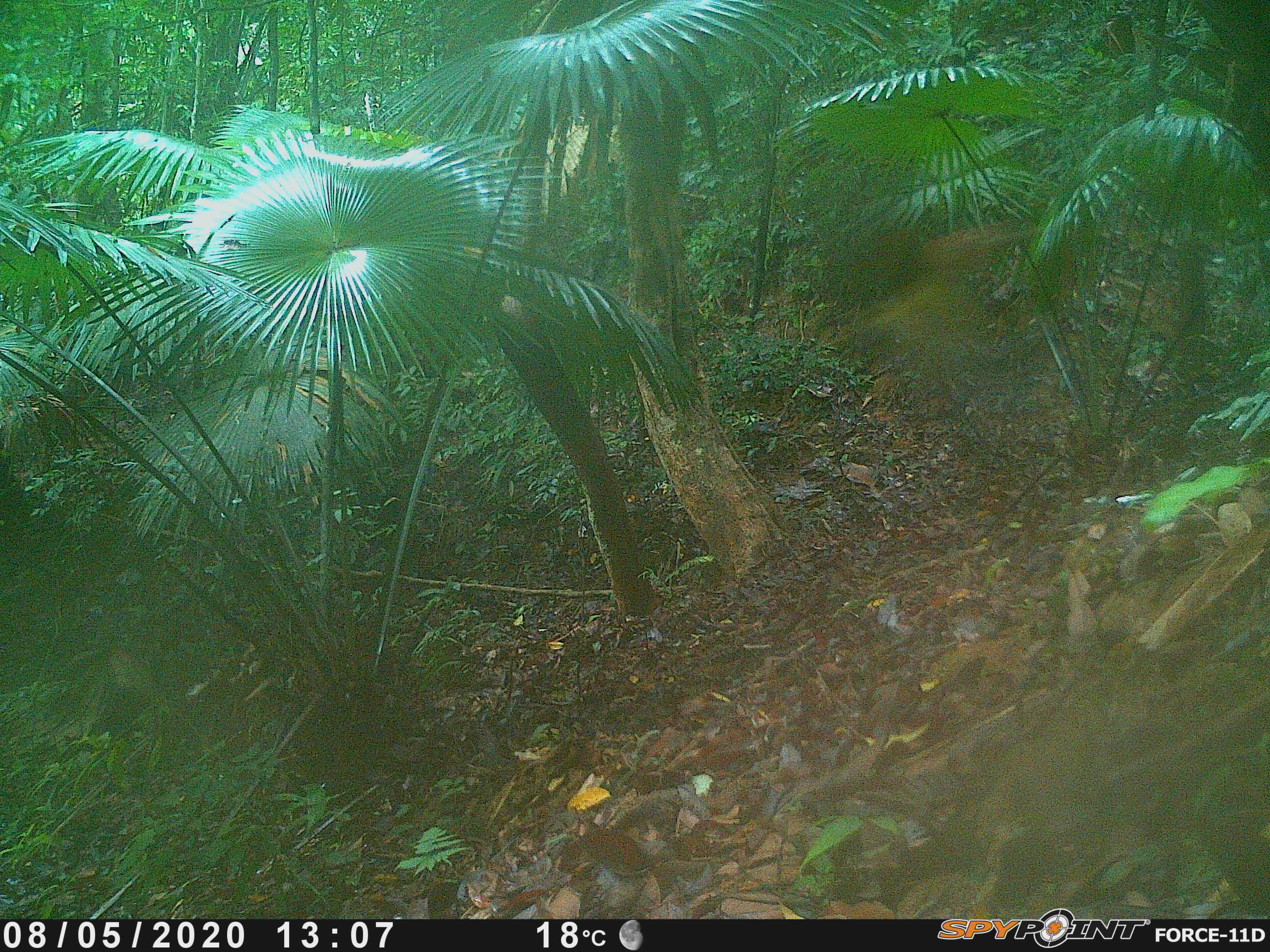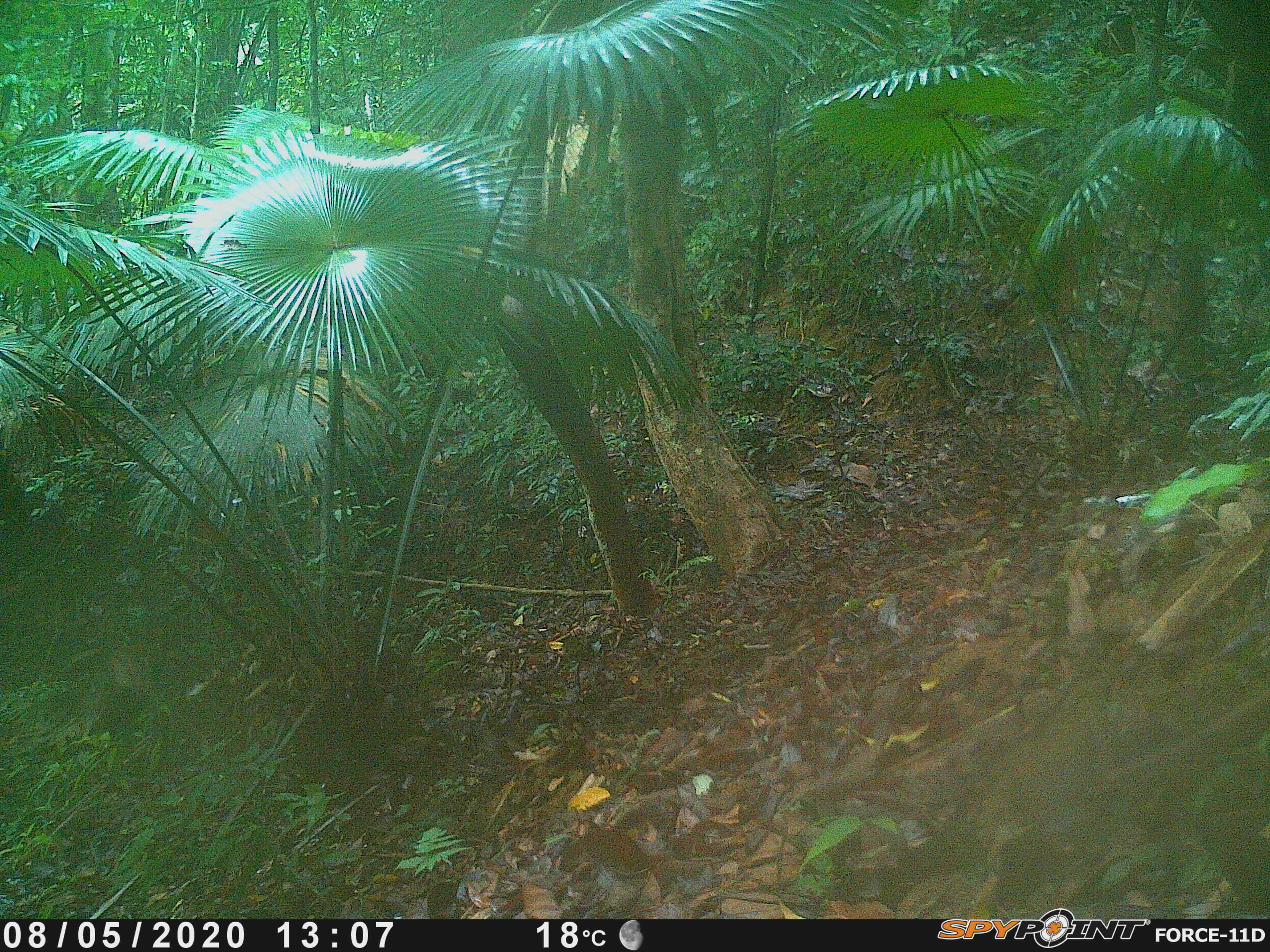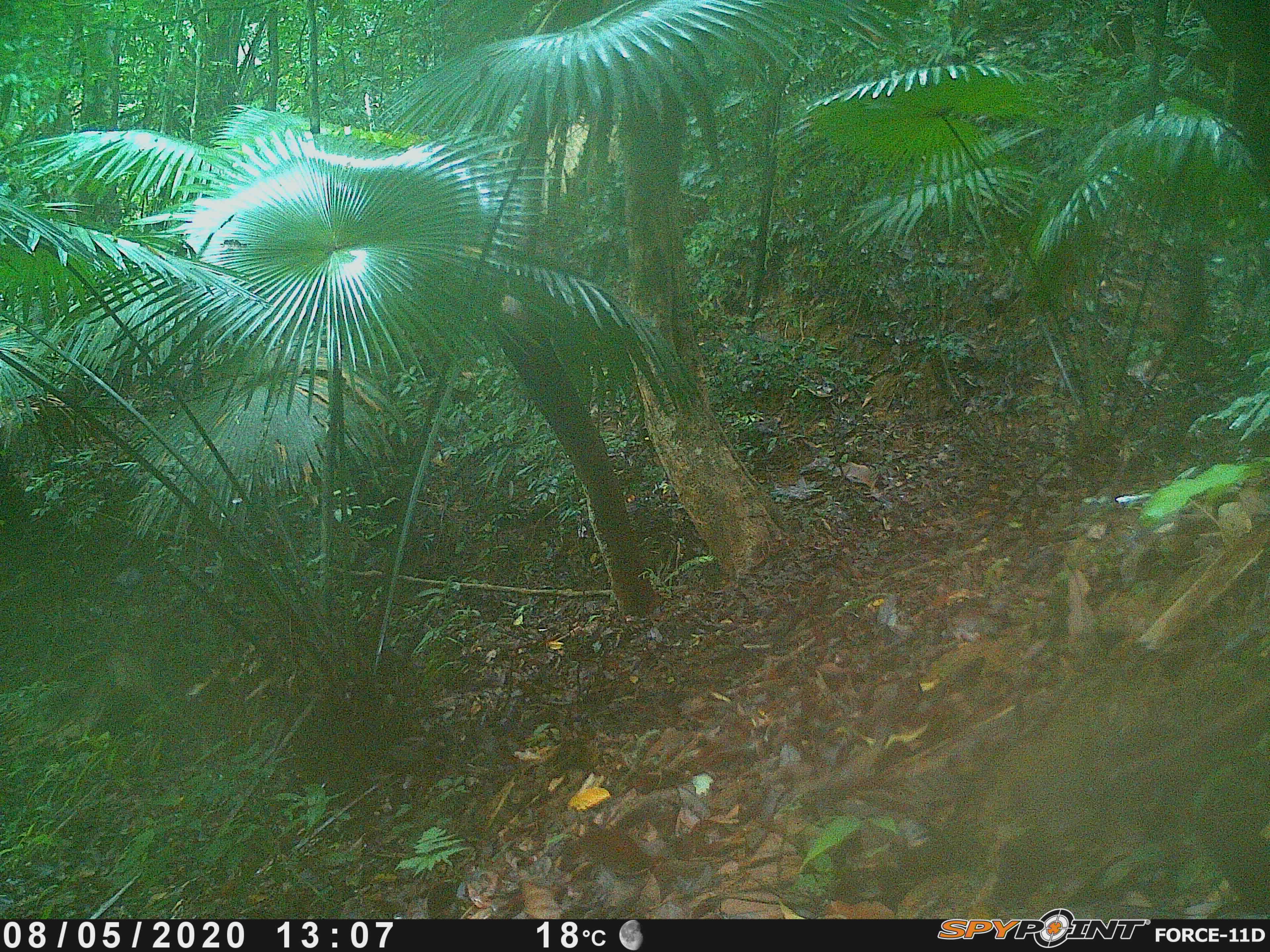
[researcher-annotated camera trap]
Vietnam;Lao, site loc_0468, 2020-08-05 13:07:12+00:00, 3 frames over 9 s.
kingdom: Animalia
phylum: Chordata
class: Aves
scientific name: Aves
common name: bird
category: unidentified bird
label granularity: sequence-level